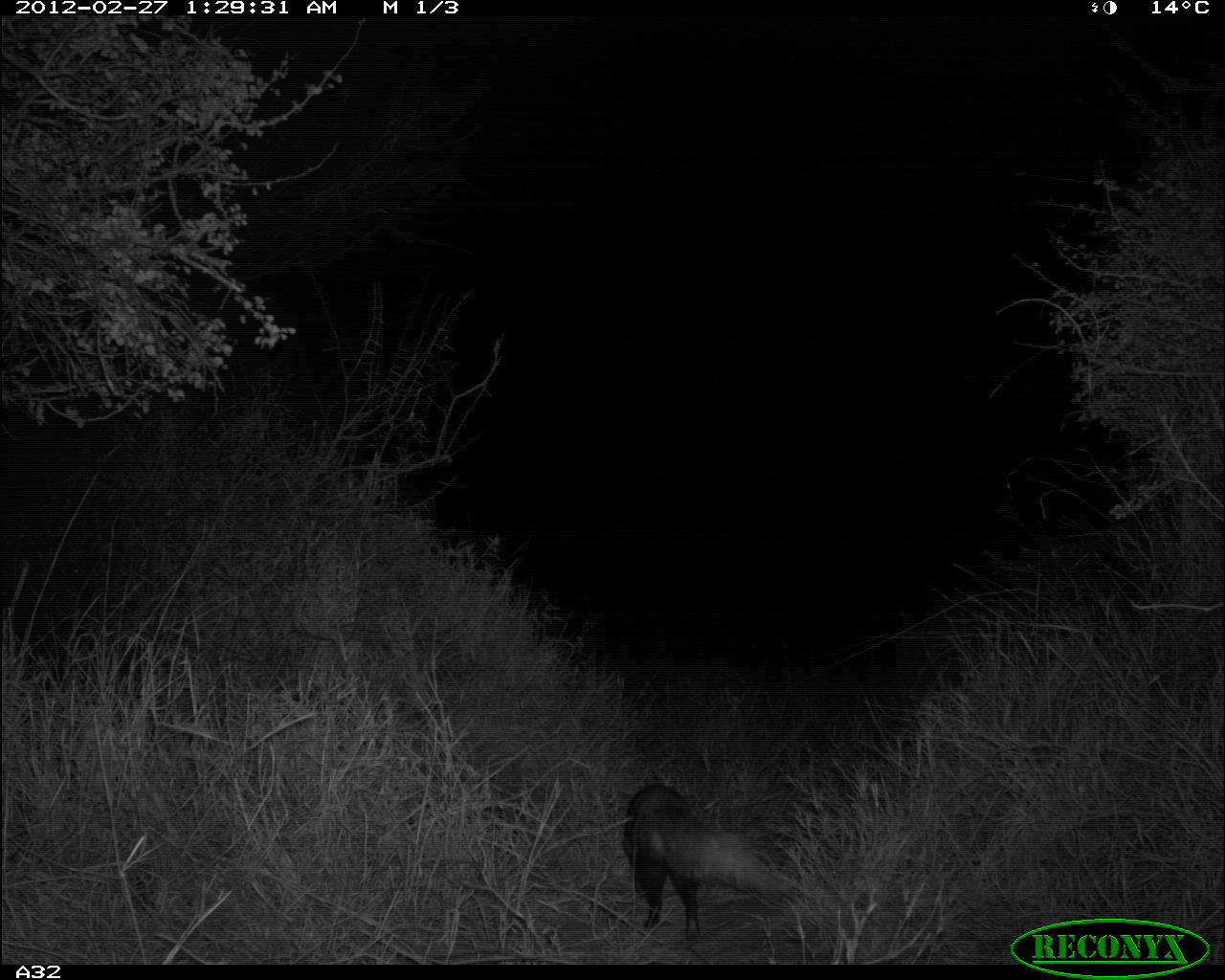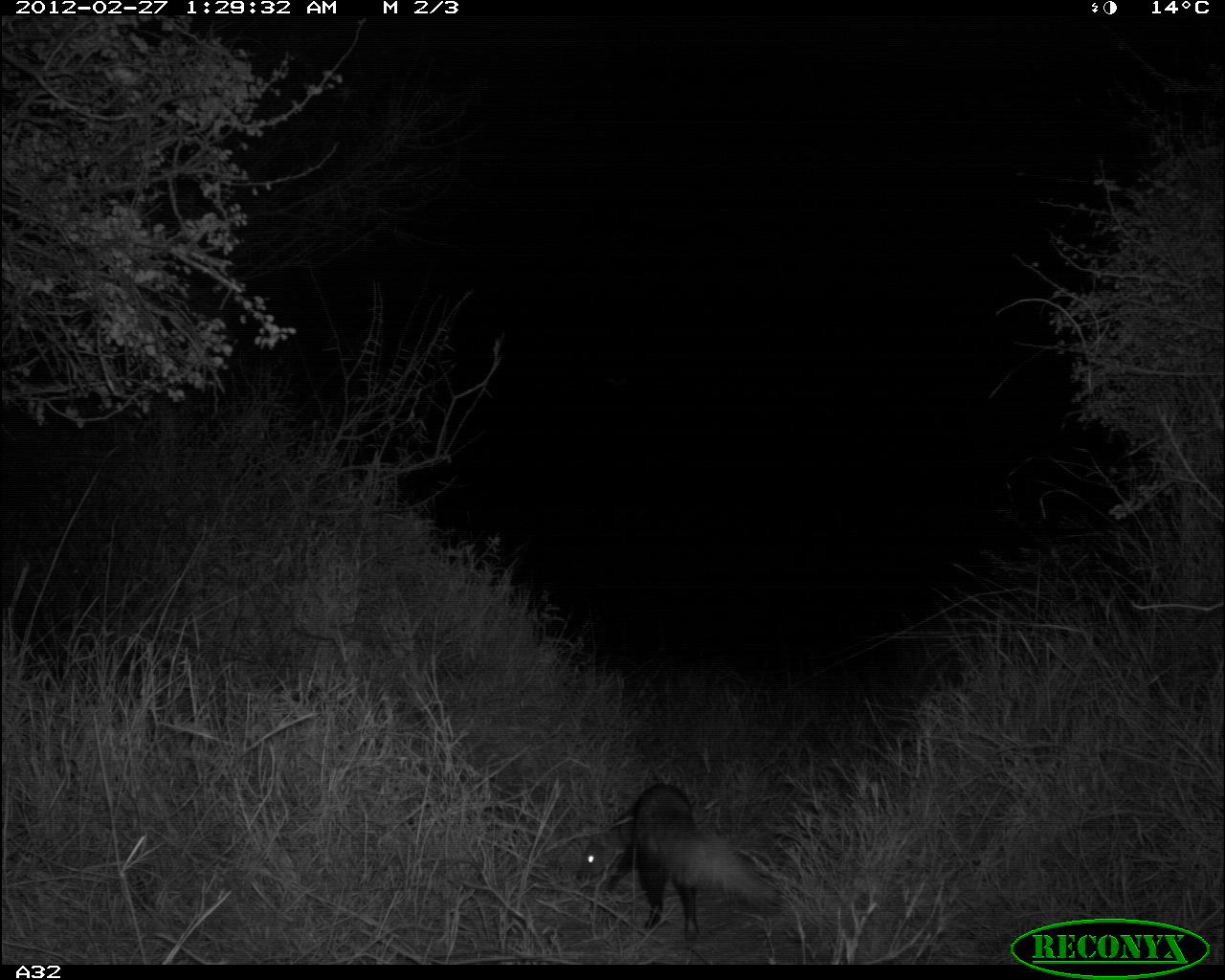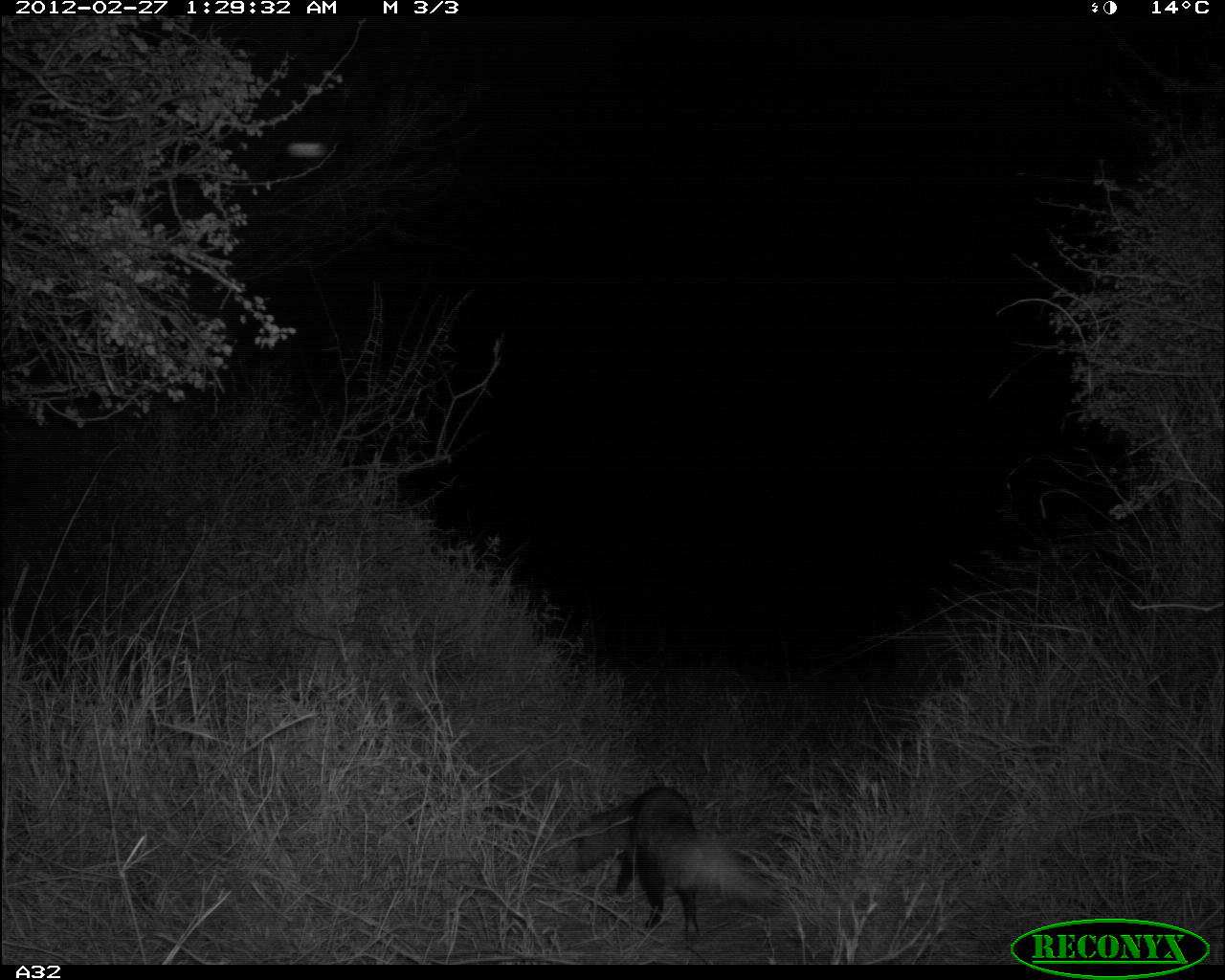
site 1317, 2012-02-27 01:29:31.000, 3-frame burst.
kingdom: Animalia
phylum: Chordata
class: Mammalia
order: Carnivora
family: Herpestidae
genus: Ichneumia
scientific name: Ichneumia albicauda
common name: white-tailed mongoose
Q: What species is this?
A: Ichneumia albicauda (white-tailed mongoose).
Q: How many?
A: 1.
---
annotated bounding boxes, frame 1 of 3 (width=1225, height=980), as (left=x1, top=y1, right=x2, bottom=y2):
ichneumia albicauda: (left=621, top=783, right=791, bottom=942)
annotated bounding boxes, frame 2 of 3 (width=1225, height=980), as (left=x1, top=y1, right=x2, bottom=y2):
ichneumia albicauda: (left=575, top=783, right=784, bottom=943)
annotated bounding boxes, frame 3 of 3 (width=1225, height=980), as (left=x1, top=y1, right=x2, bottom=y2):
ichneumia albicauda: (left=572, top=787, right=777, bottom=943)